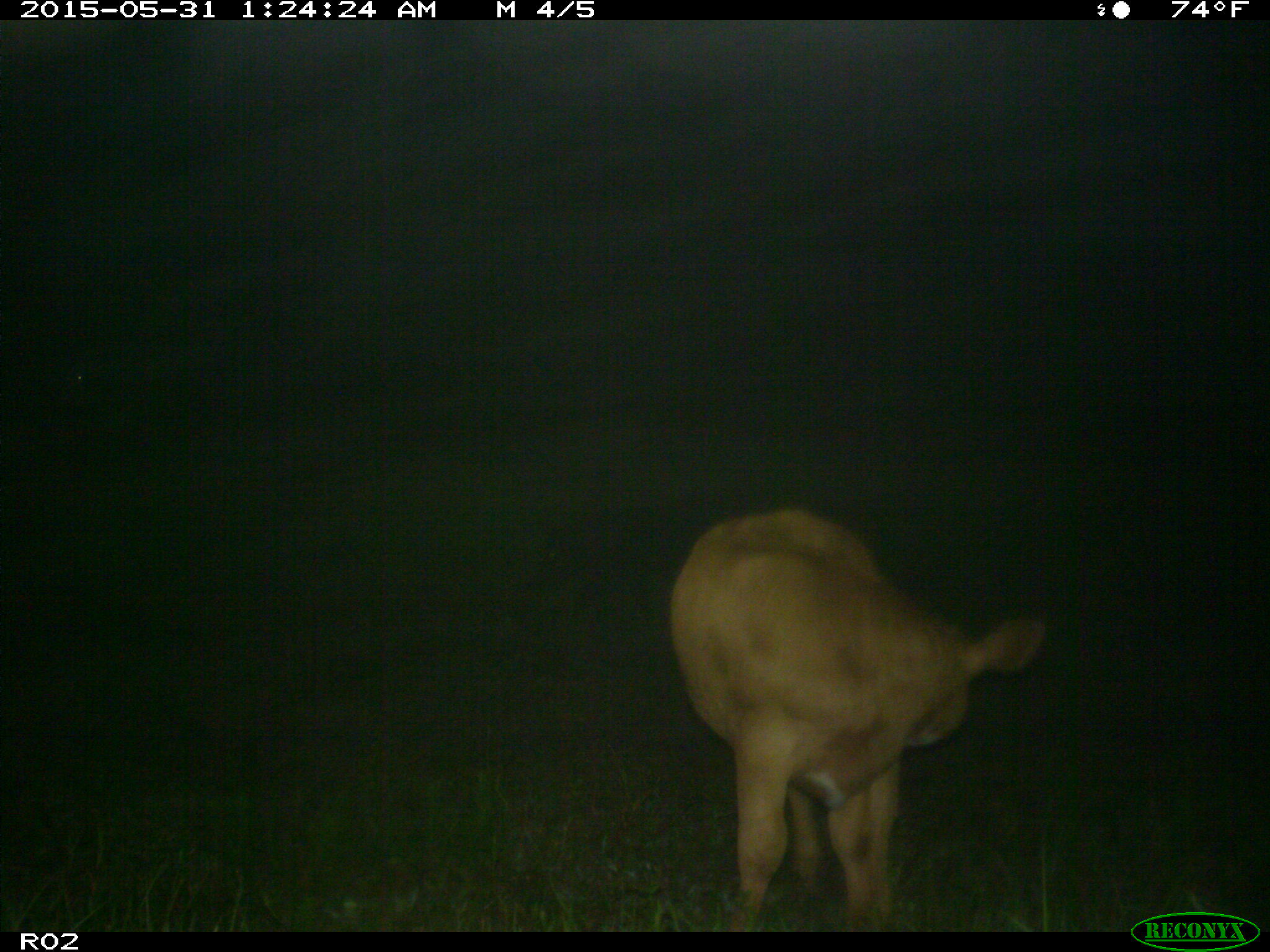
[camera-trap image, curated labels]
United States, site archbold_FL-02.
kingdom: Animalia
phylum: Chordata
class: Mammalia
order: Artiodactyla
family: Bovidae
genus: Bos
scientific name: Bos taurus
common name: domestic cow